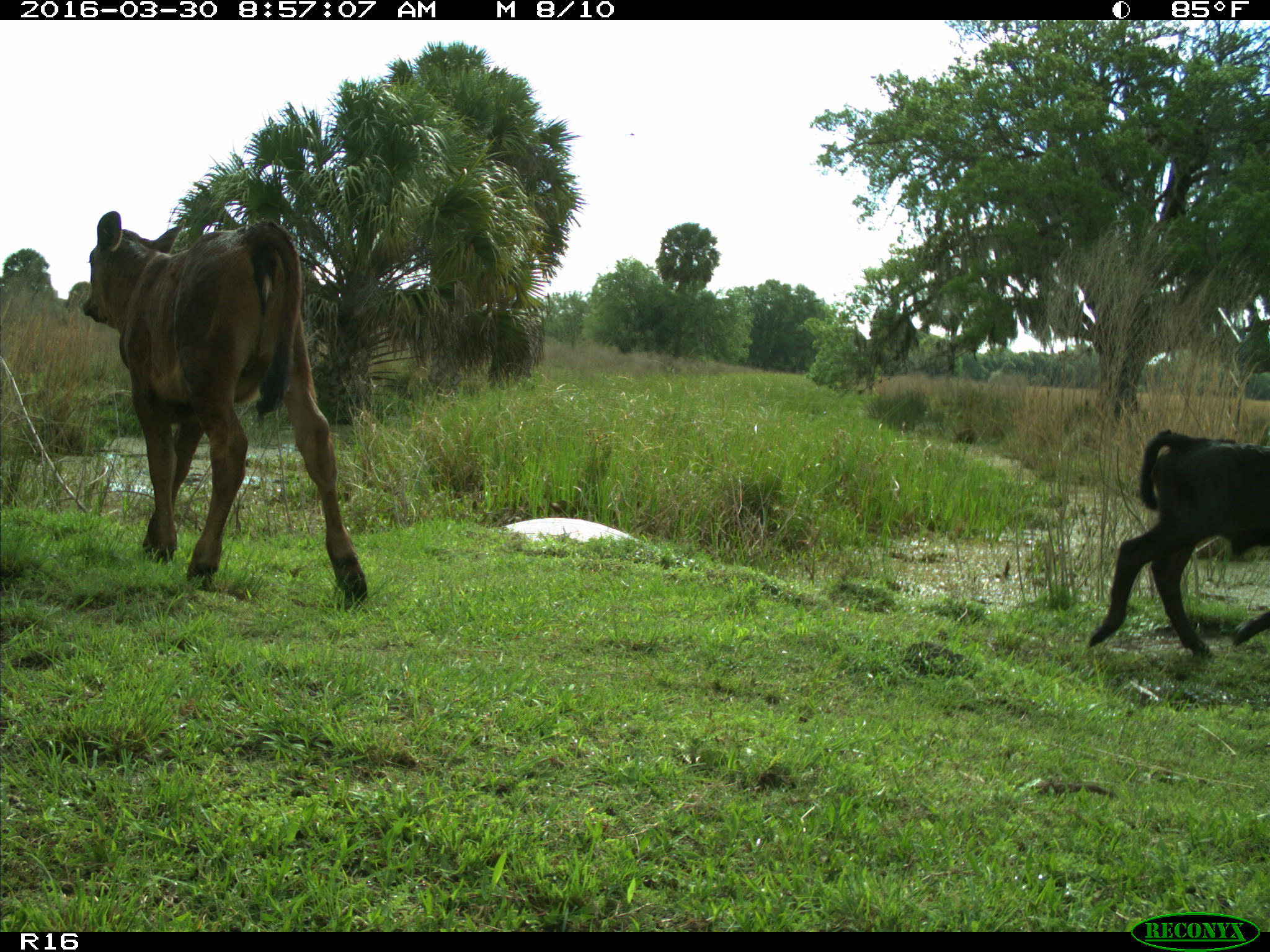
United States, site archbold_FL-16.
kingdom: Animalia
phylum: Chordata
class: Mammalia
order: Artiodactyla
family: Bovidae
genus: Bos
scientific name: Bos taurus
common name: domestic cow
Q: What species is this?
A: Bos taurus (domestic cow).